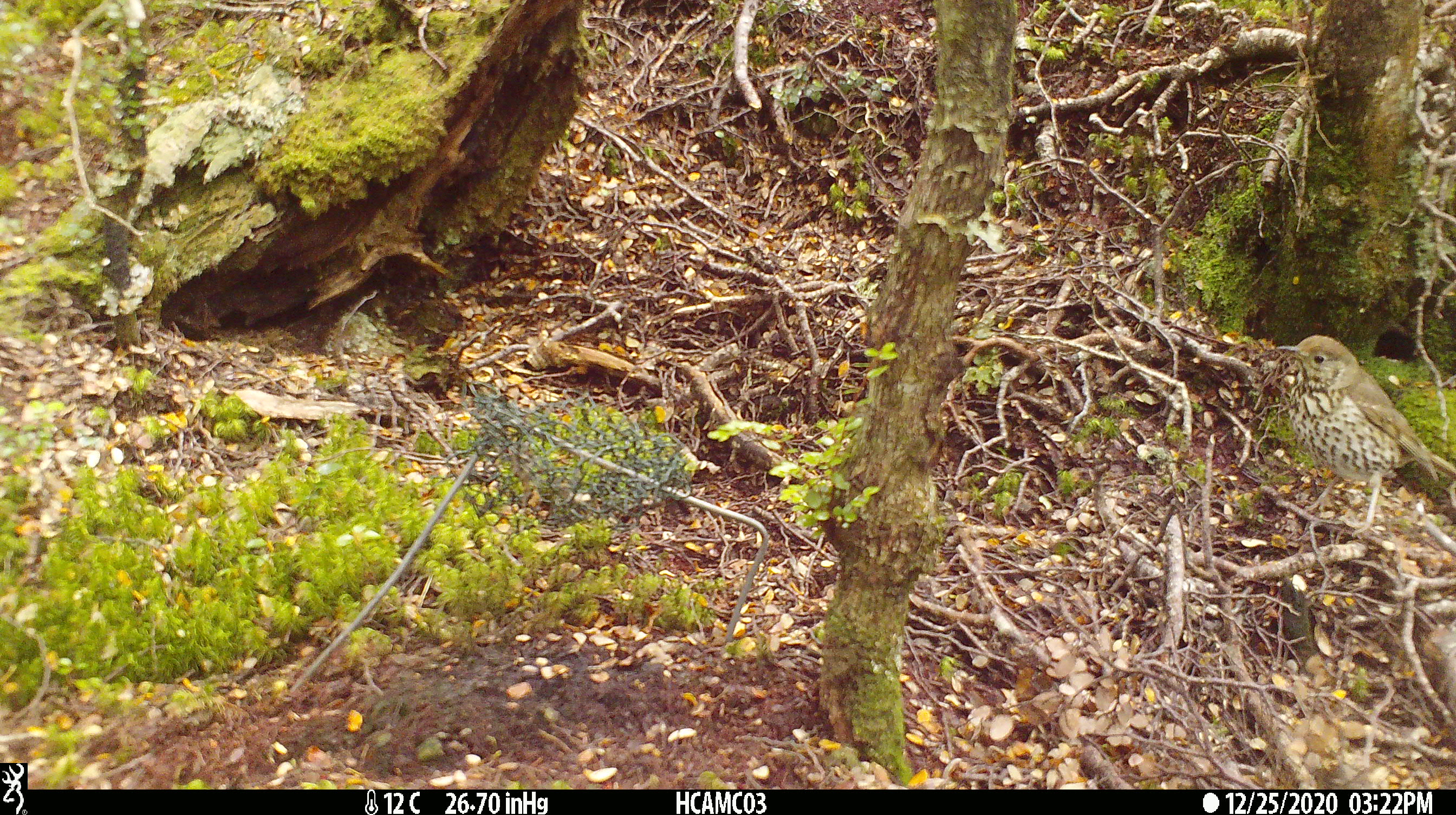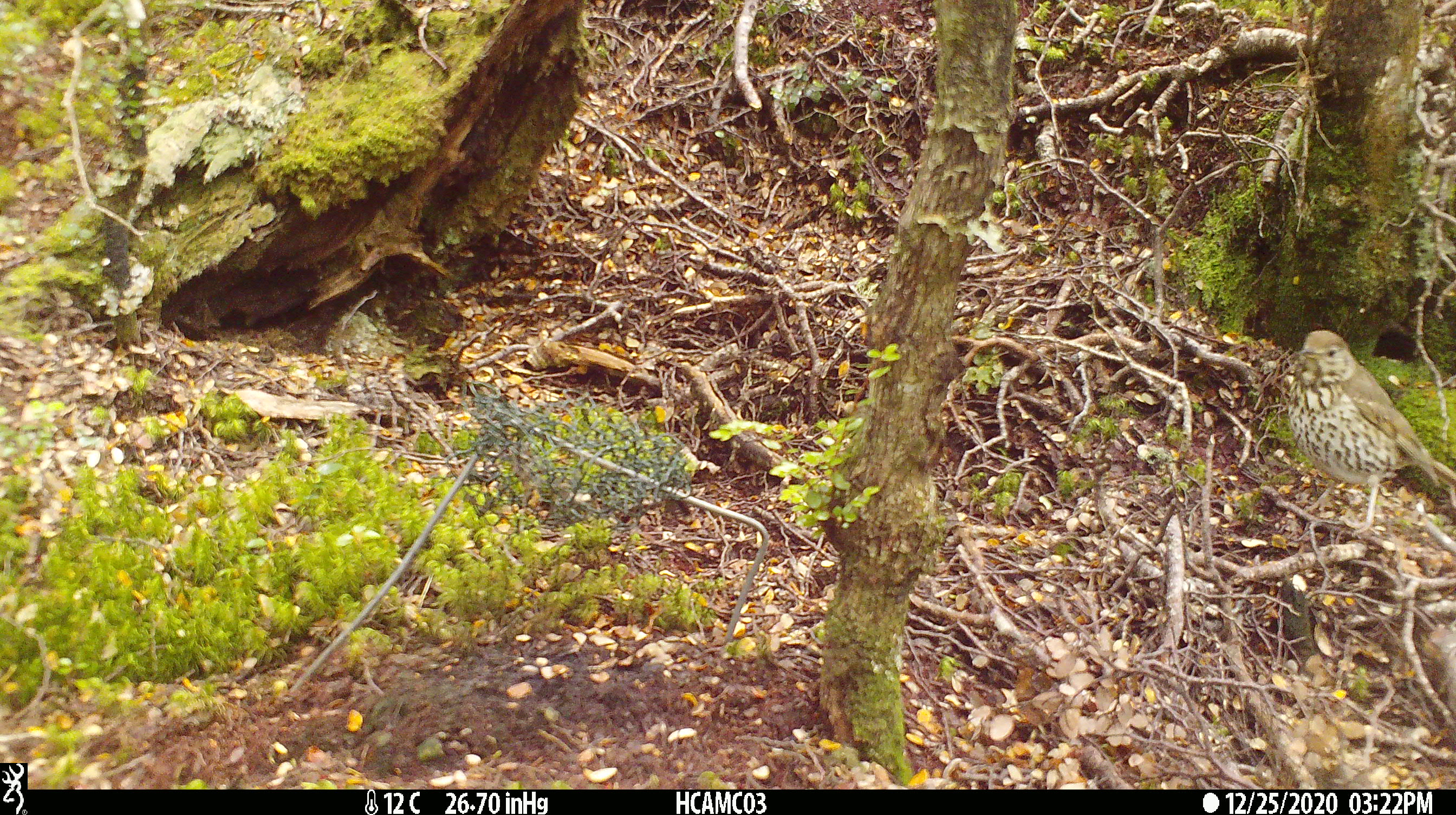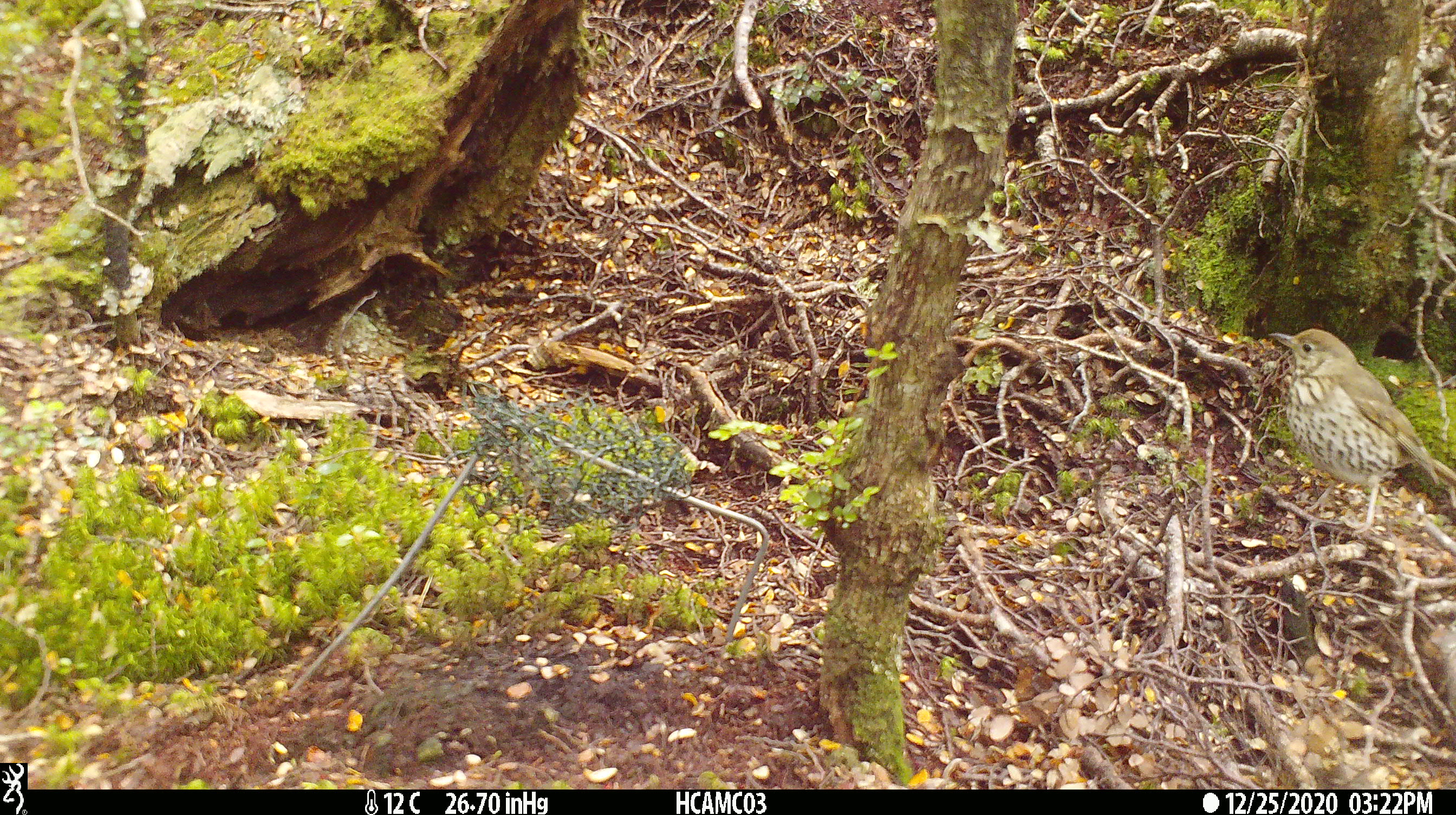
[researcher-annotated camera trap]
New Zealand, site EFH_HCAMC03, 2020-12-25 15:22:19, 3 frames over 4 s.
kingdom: Animalia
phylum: Chordata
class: Aves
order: Passeriformes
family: Turdidae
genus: Turdus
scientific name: Turdus philomelos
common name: song thrush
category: thrush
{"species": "thrush (song thrush) (Turdus philomelos)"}